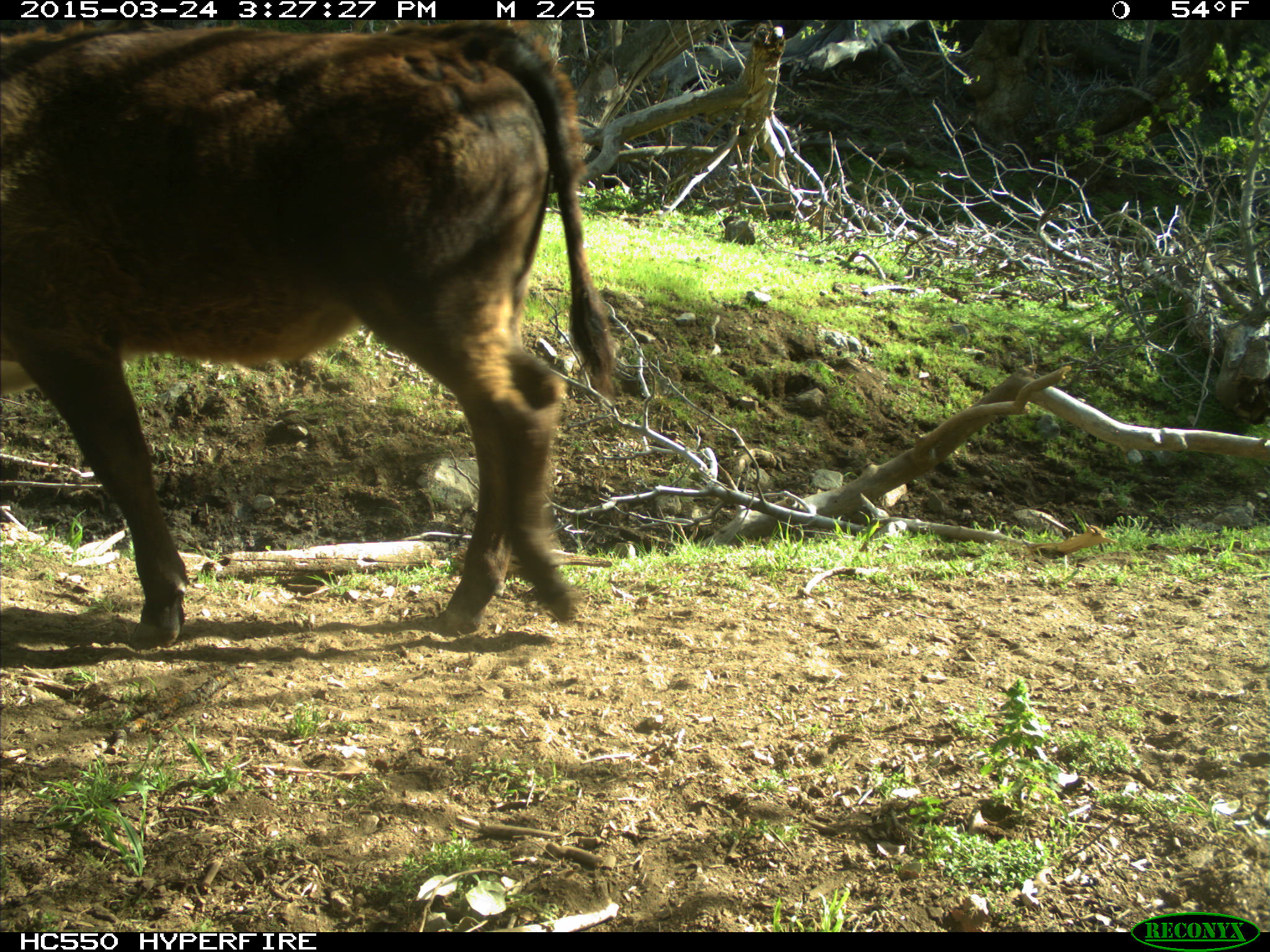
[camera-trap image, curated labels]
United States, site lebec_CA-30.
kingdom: Animalia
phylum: Chordata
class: Mammalia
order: Artiodactyla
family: Bovidae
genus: Bos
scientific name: Bos taurus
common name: domestic cow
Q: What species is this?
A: Bos taurus (domestic cow).